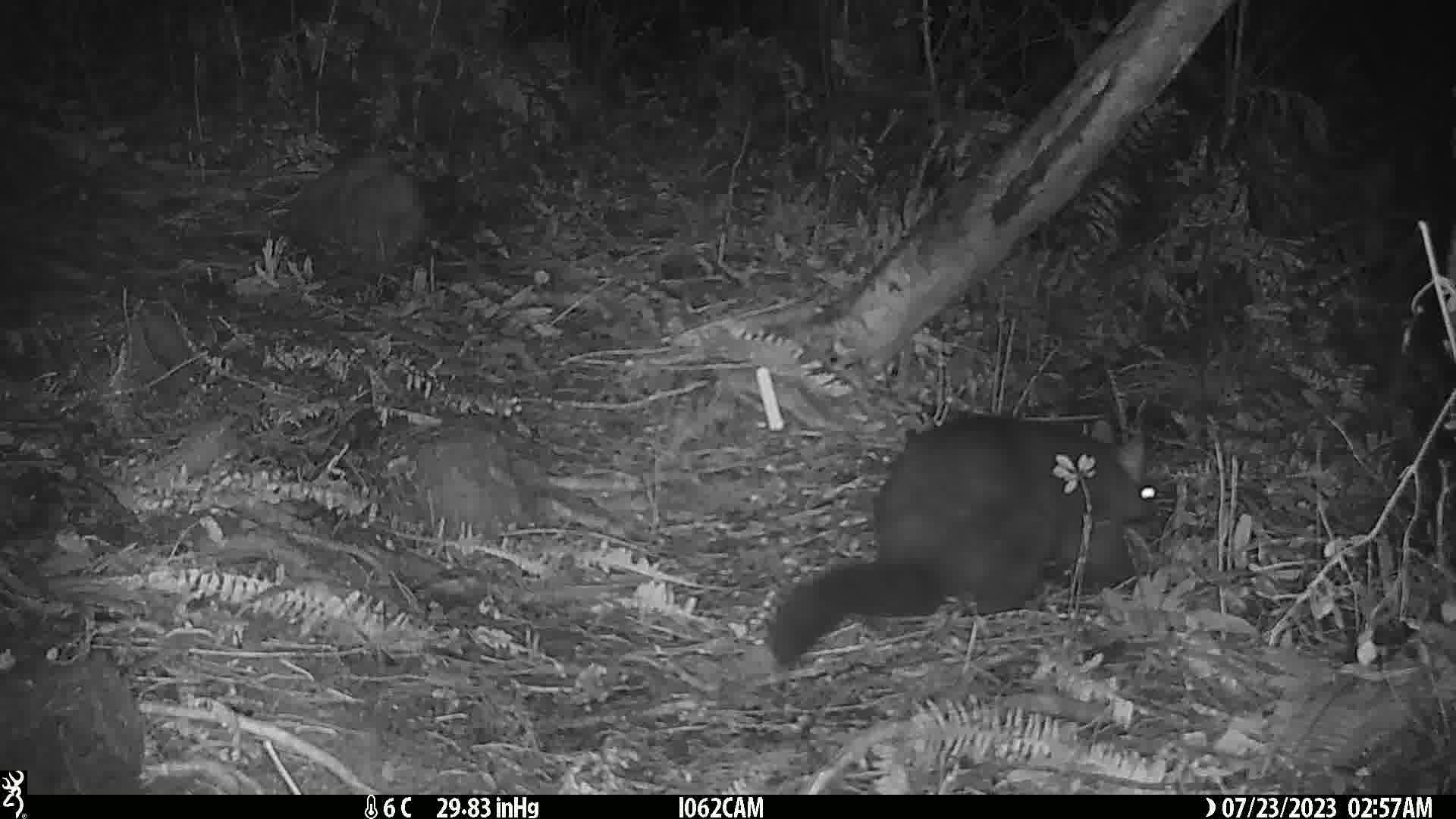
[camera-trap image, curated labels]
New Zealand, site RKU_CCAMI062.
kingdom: Animalia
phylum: Chordata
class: Mammalia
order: Diprotodontia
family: Phalangeridae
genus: Trichosurus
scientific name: Trichosurus vulpecula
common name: common brushtail possum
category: possum